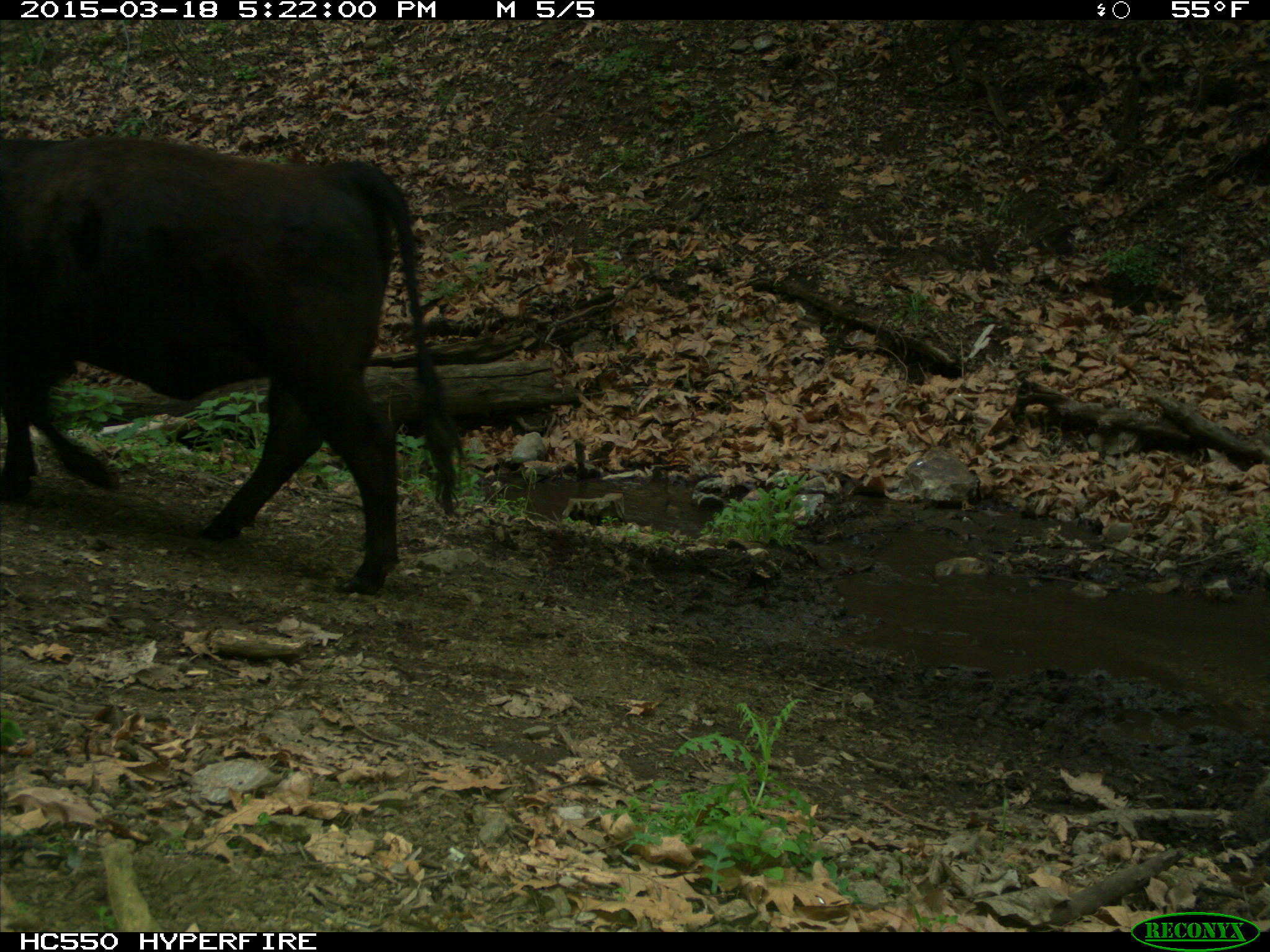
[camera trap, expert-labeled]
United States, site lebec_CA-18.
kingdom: Animalia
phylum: Chordata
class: Mammalia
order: Artiodactyla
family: Bovidae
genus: Bos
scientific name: Bos taurus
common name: domestic cow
Bos taurus (domestic cow).